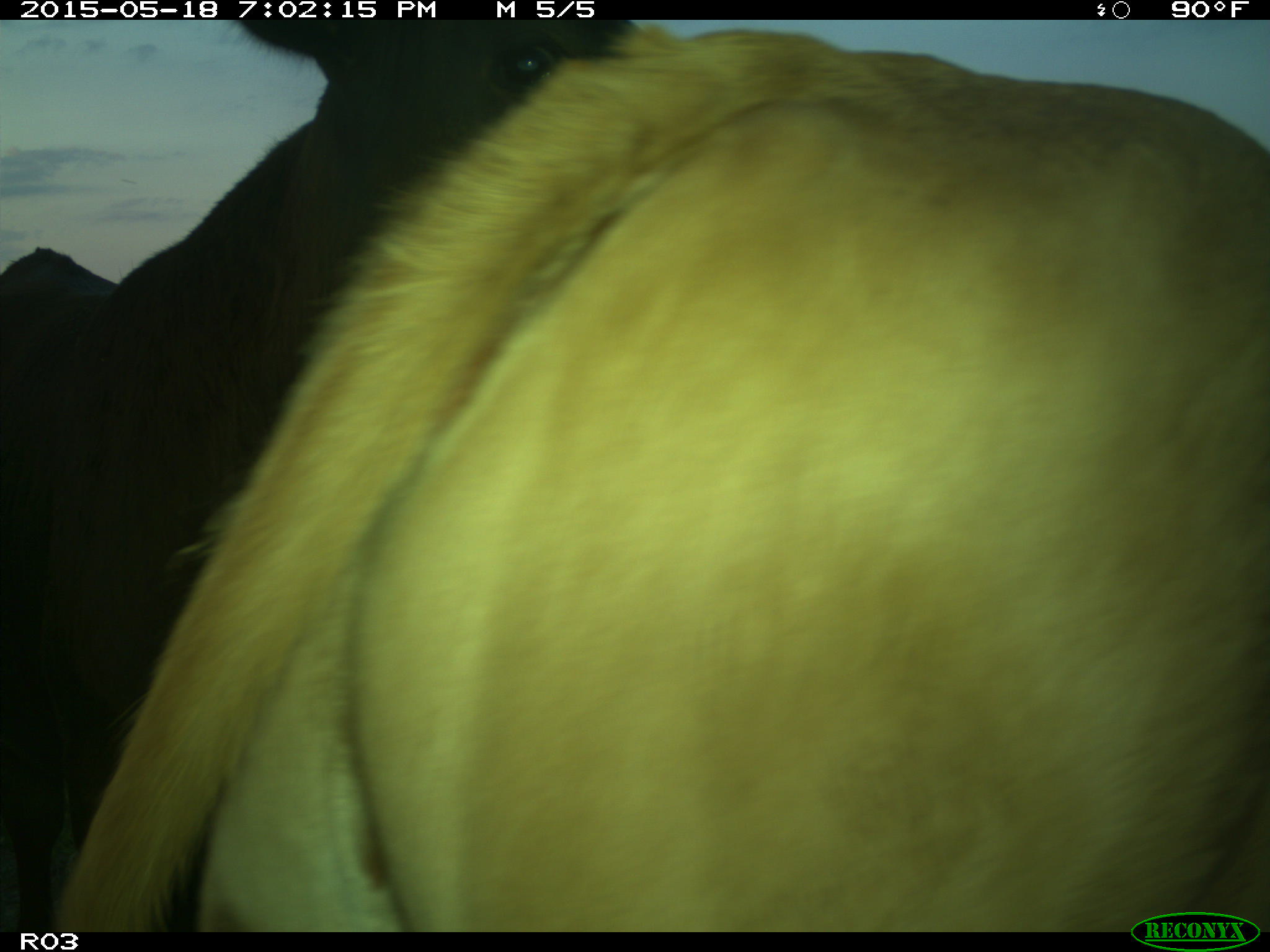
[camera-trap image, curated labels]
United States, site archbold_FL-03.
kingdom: Animalia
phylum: Chordata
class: Mammalia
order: Artiodactyla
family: Bovidae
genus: Bos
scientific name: Bos taurus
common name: domestic cow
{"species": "Bos taurus (domestic cow)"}